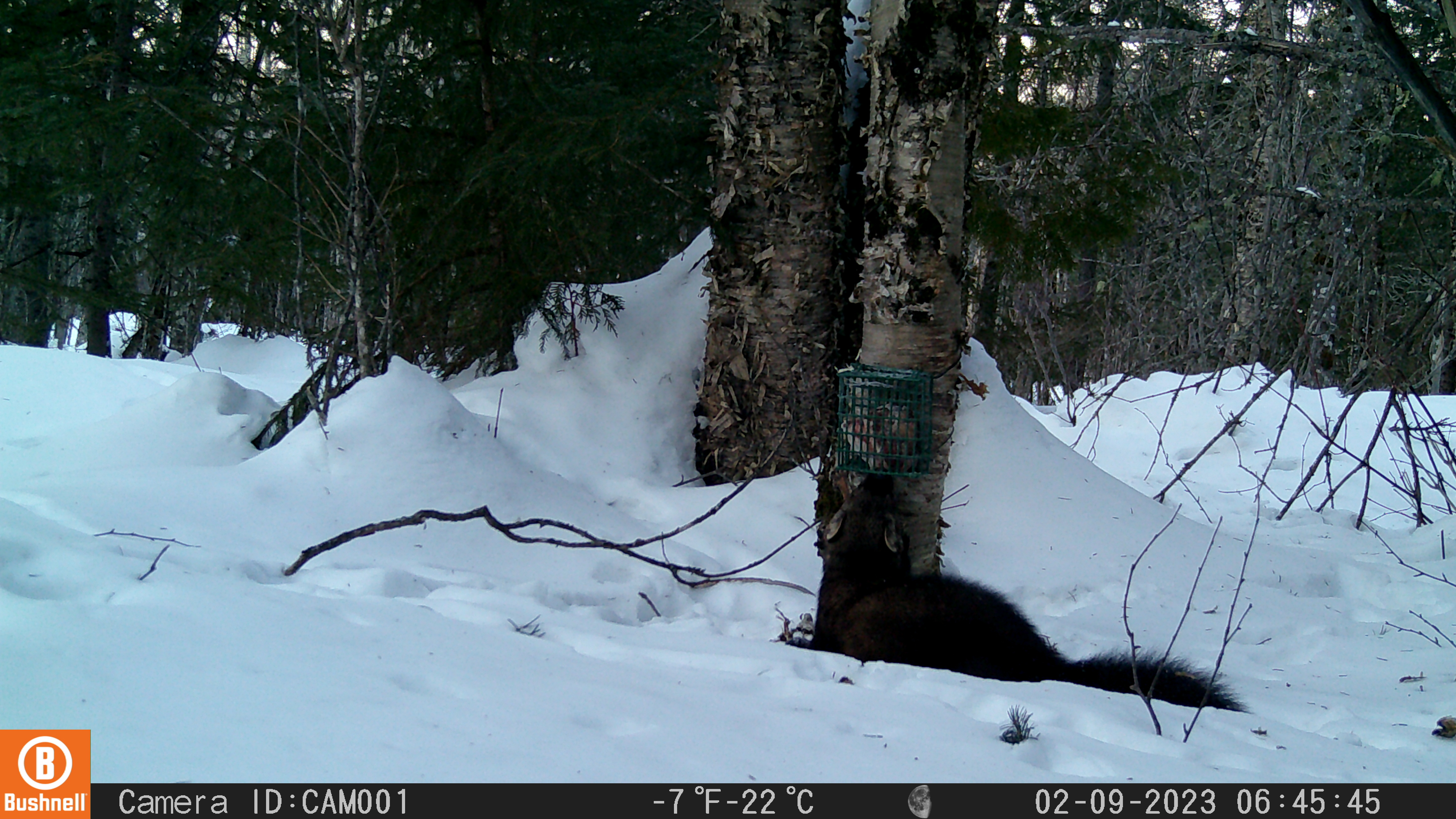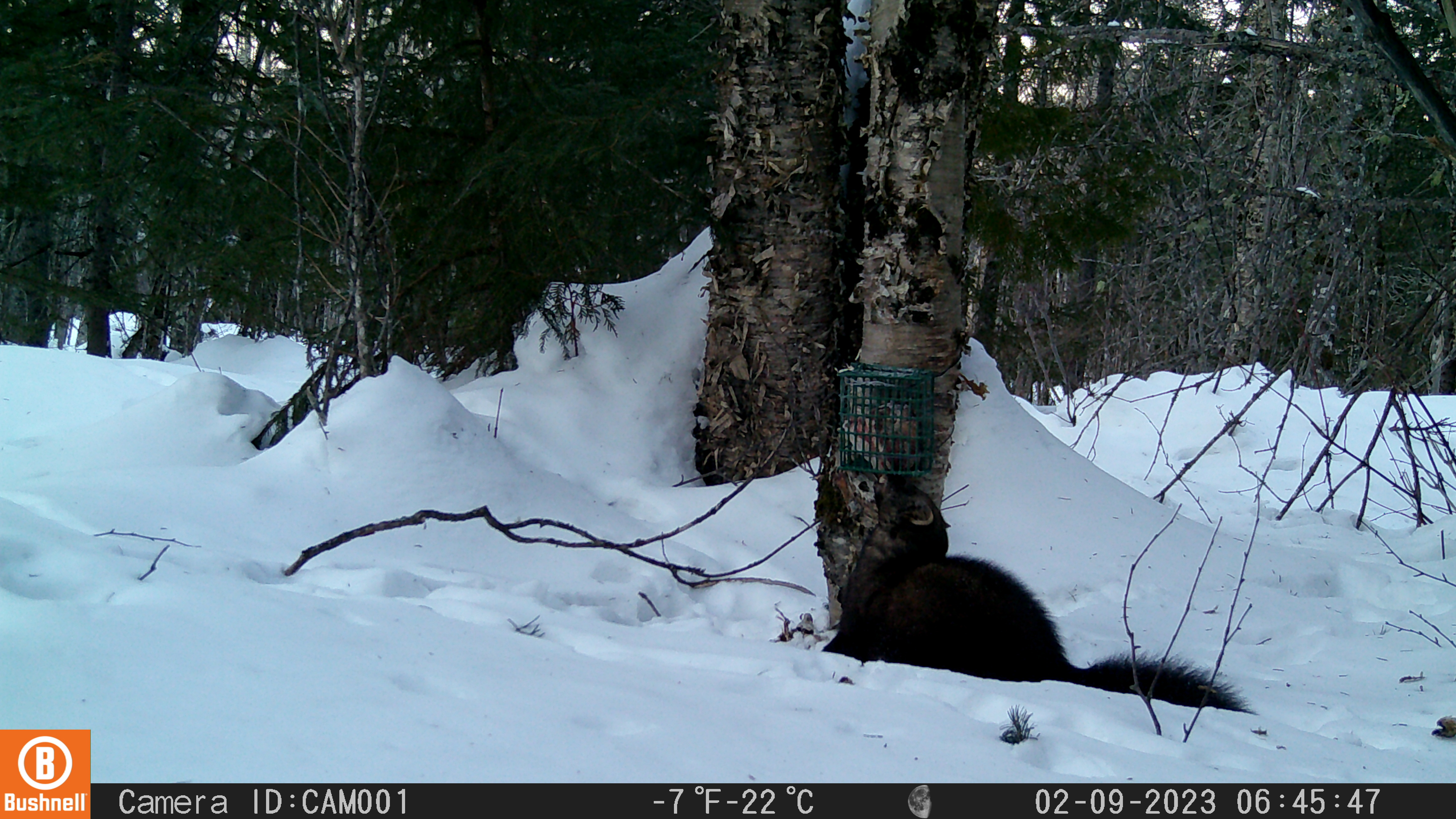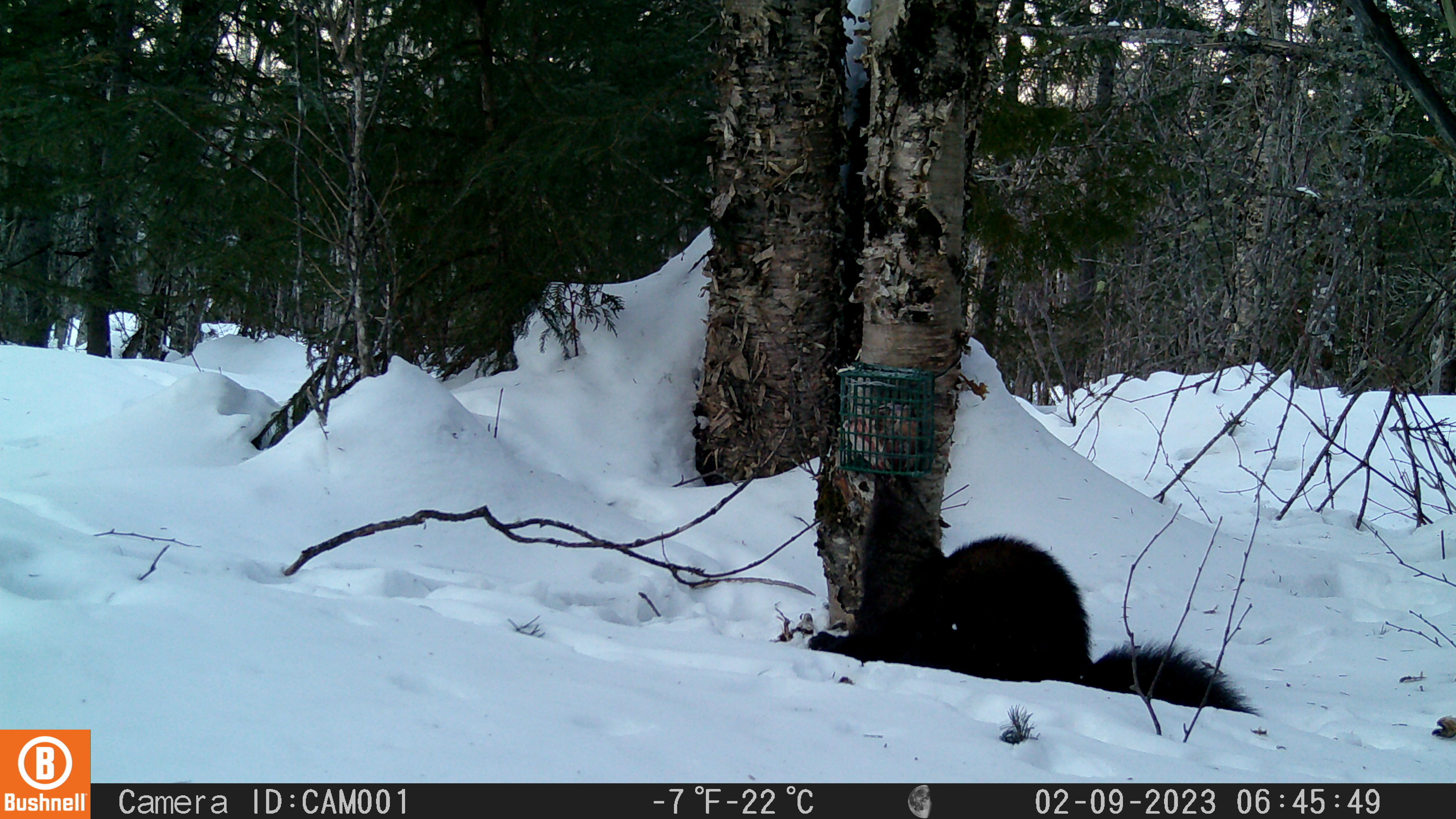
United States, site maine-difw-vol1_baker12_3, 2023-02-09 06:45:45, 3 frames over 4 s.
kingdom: Animalia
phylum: Chordata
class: Mammalia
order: Carnivora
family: Mustelidae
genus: Pekania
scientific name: Pekania pennanti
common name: fisher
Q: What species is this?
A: Fisher (Pekania pennanti).